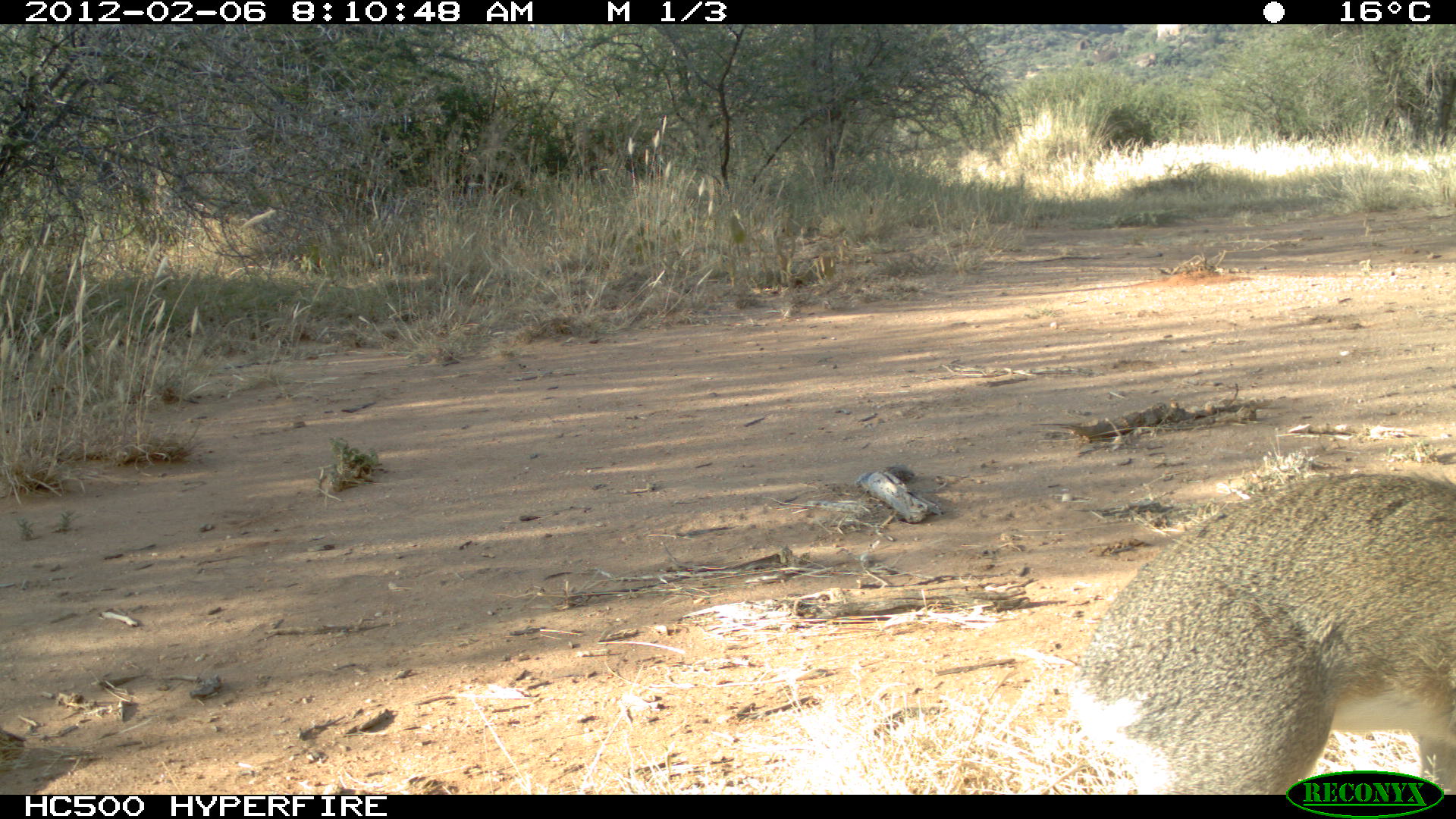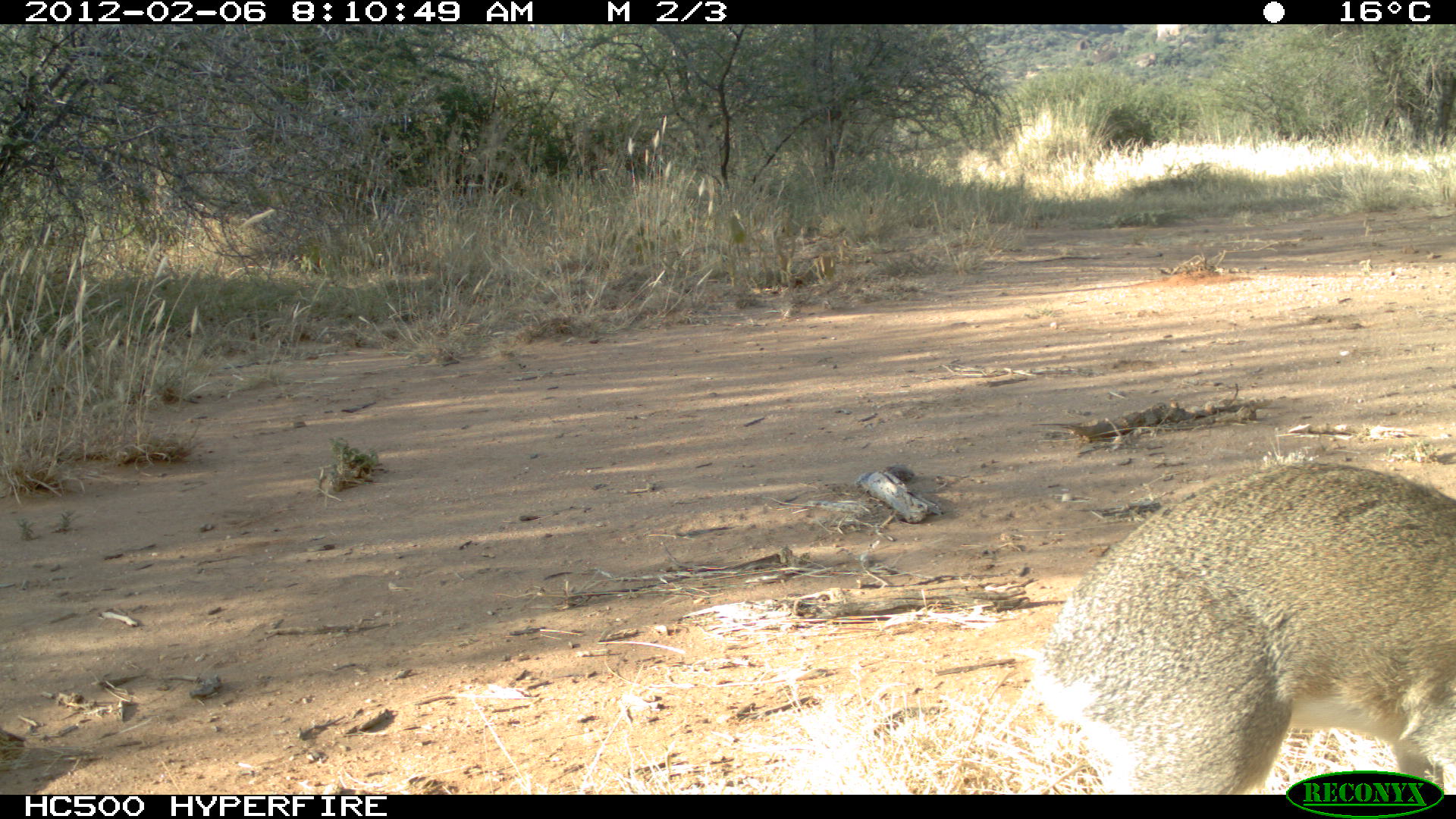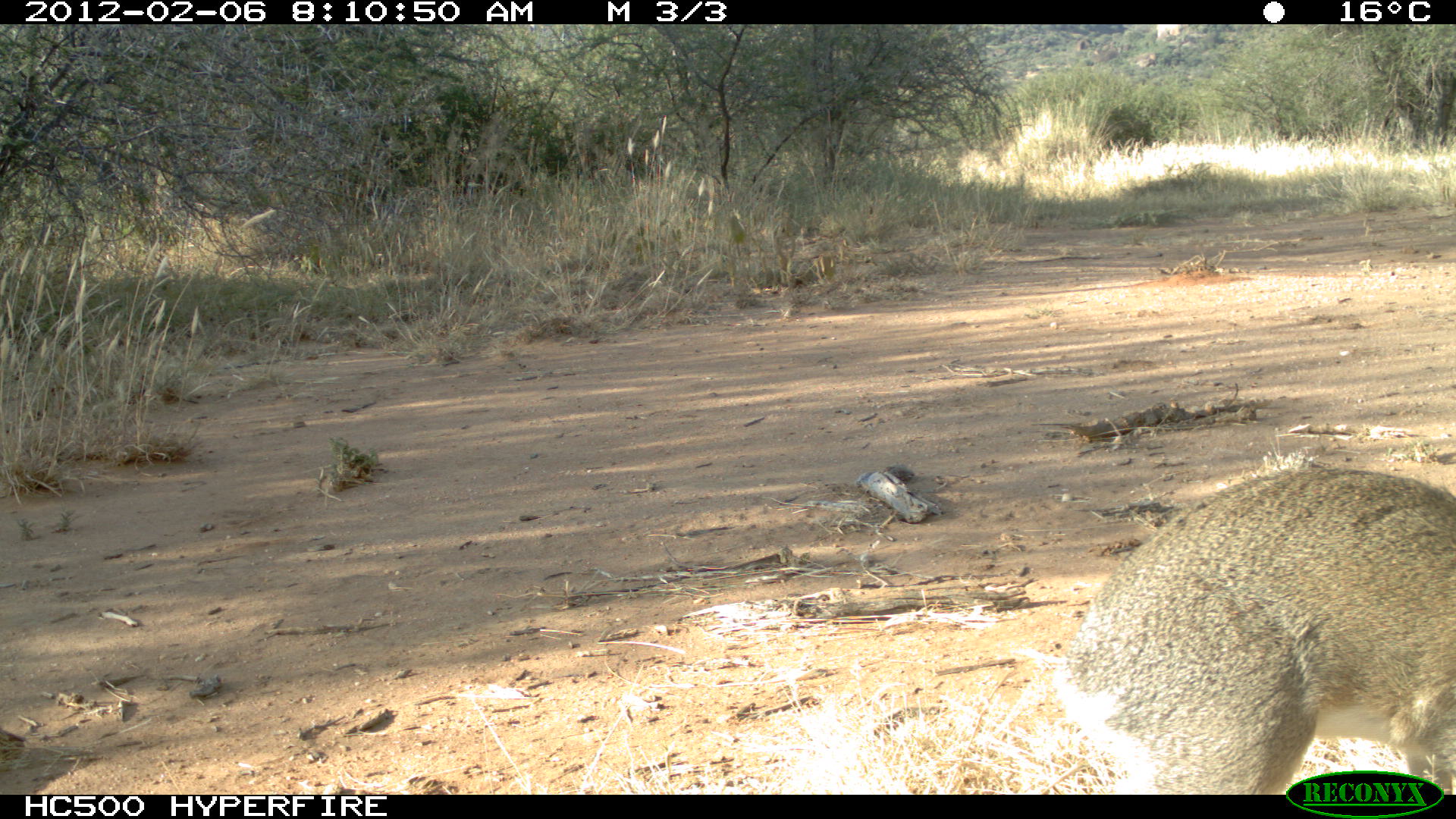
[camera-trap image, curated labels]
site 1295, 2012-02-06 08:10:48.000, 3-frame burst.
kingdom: Animalia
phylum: Chordata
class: Mammalia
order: Artiodactyla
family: Bovidae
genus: Madoqua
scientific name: Madoqua guentheri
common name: günther's dik-dik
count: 1